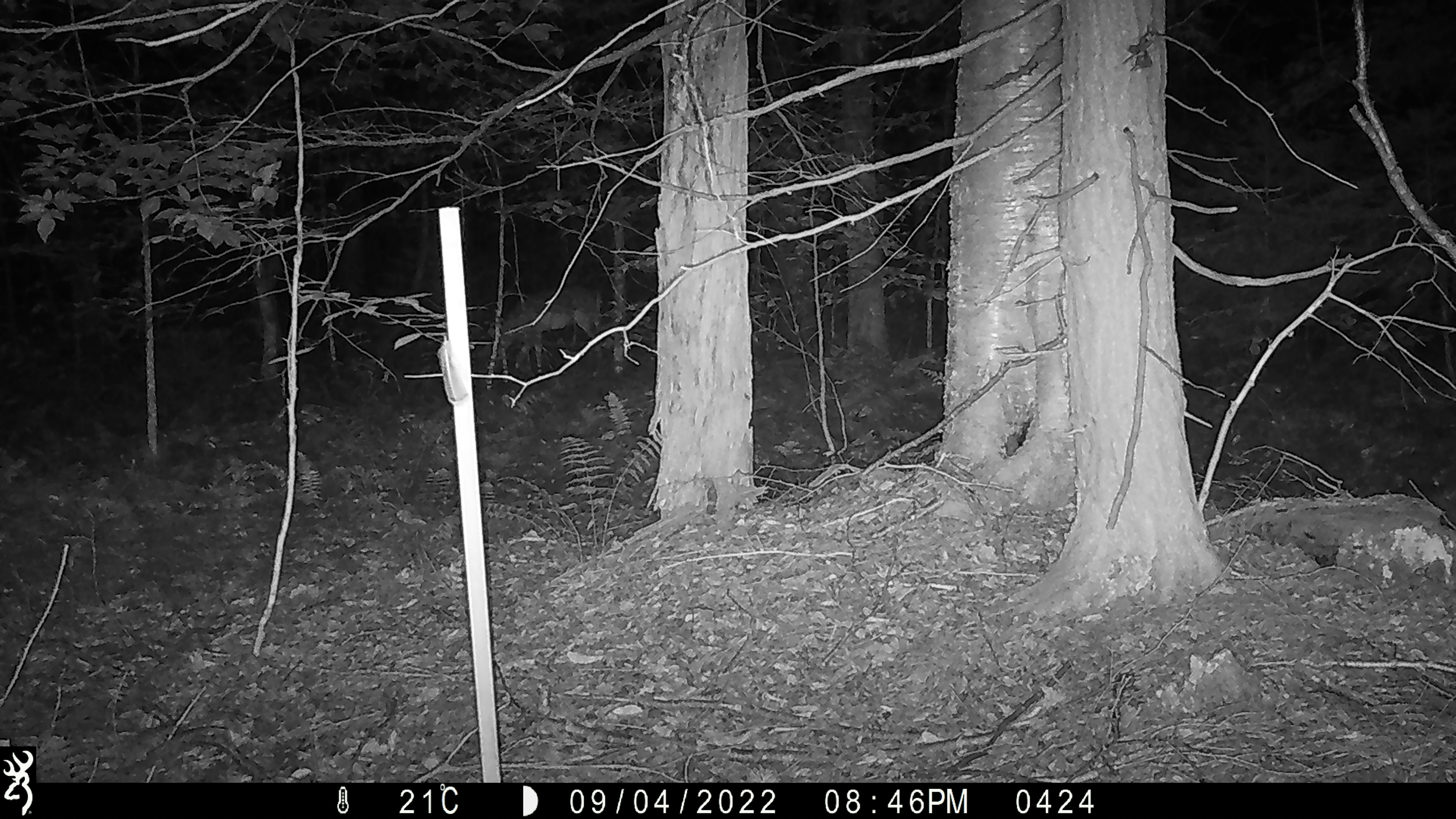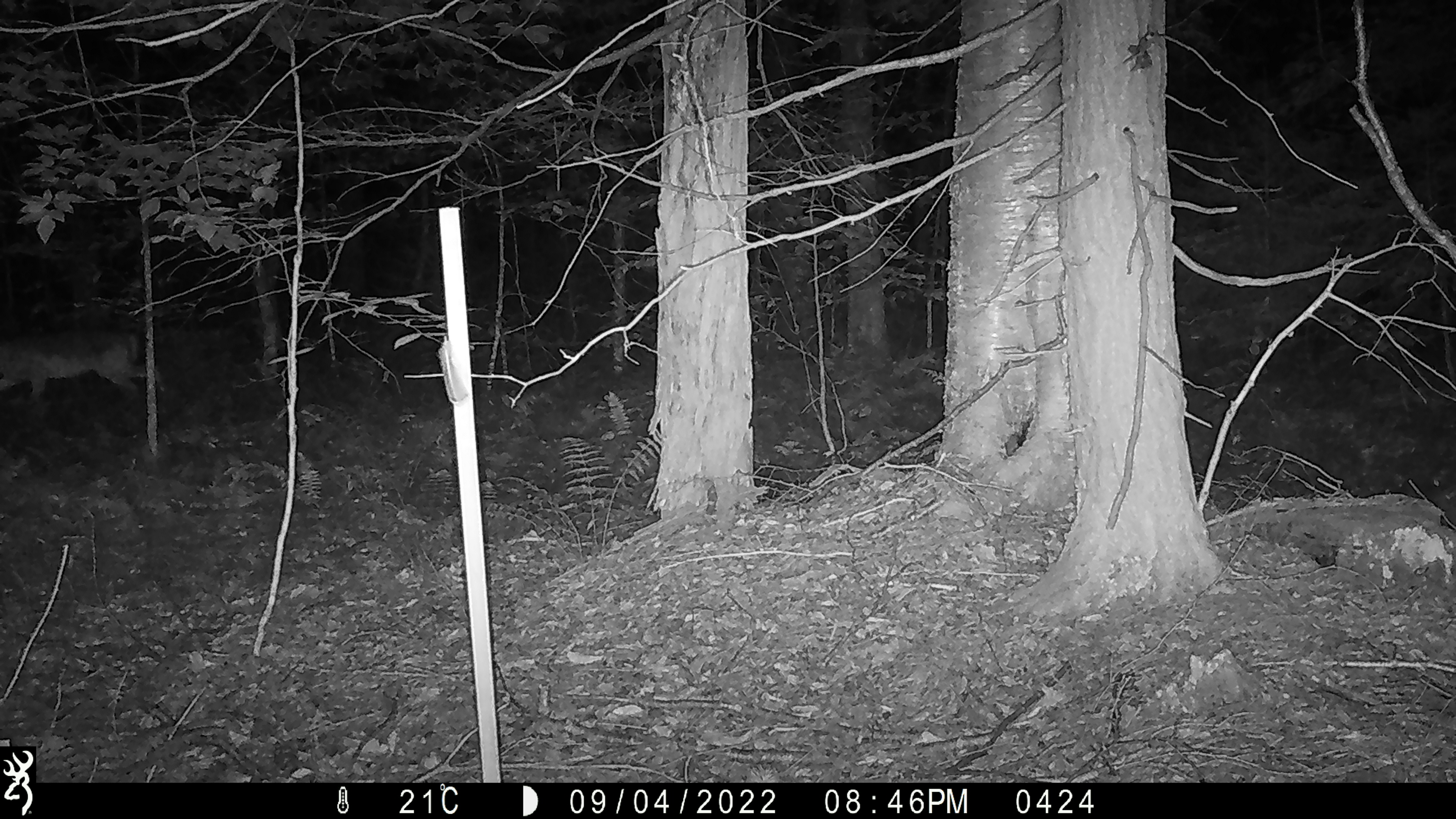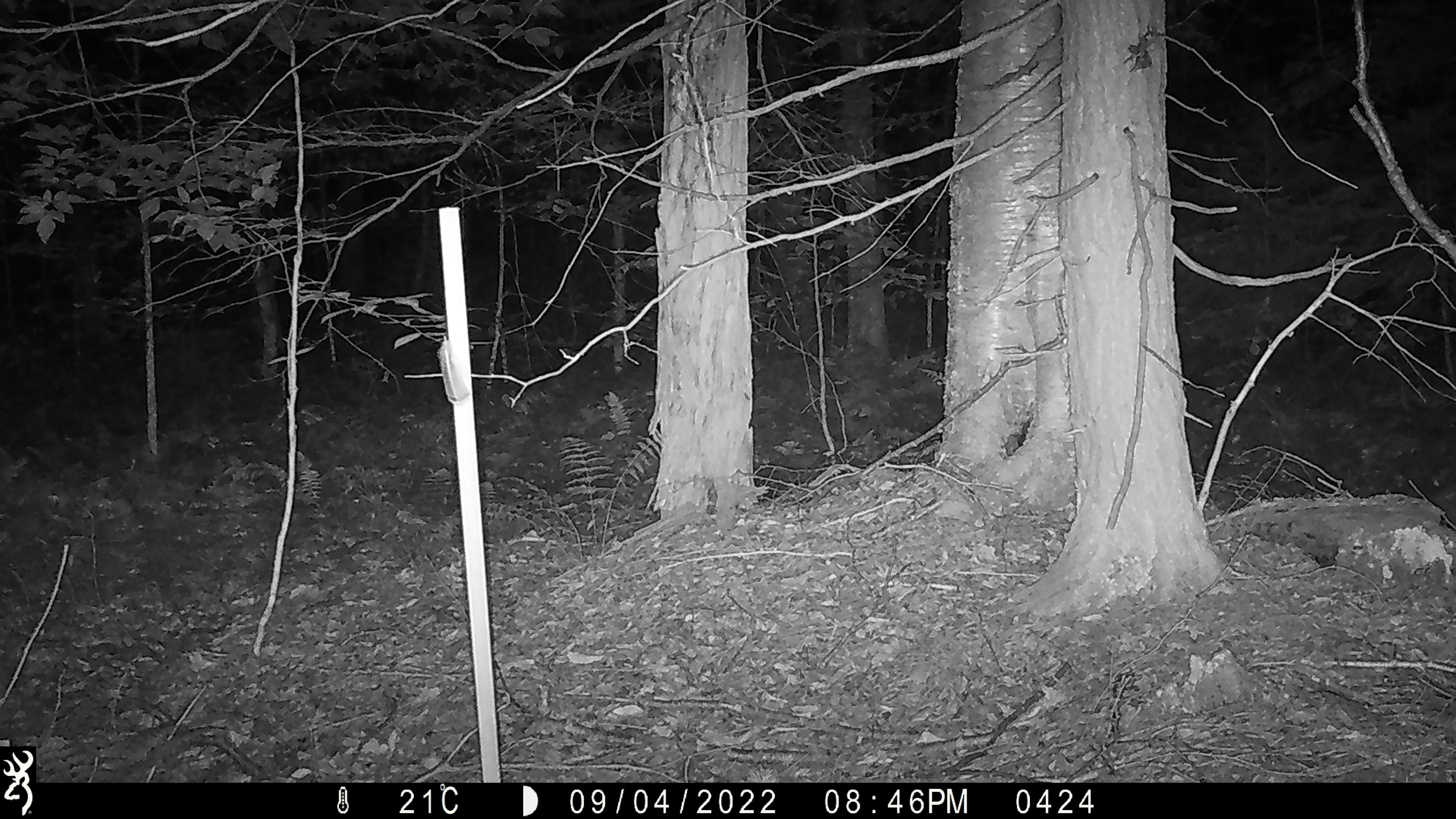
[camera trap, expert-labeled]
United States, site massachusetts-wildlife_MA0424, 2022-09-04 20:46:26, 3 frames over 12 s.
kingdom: Animalia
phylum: Chordata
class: Mammalia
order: Artiodactyla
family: Cervidae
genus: Odocoileus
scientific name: Odocoileus virginianus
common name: white-tailed deer